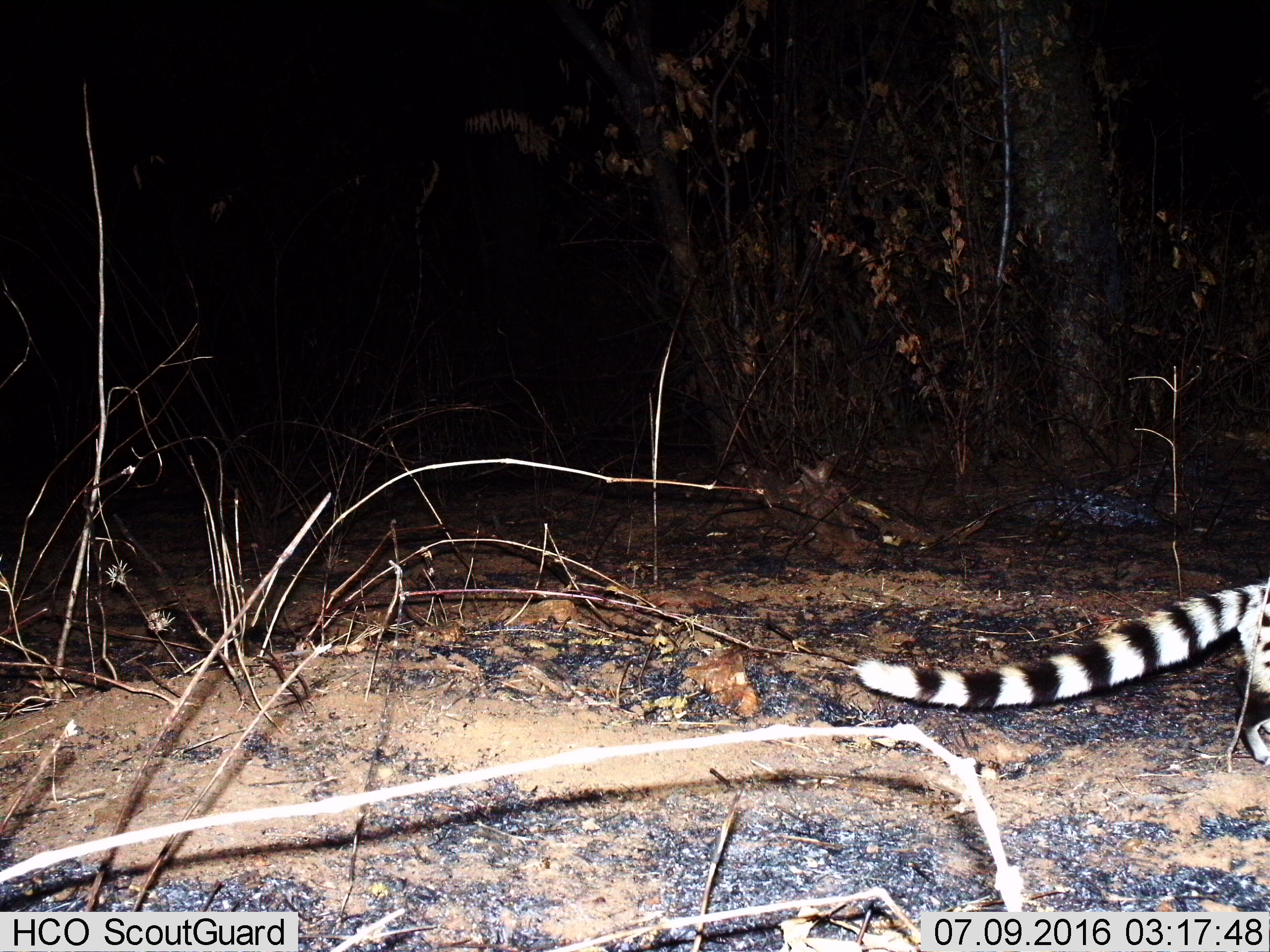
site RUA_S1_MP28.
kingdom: Animalia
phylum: Chordata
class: Mammalia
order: Carnivora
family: Viverridae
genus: Genetta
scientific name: Genetta genetta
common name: small-spotted genet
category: genetcommonsmallspotted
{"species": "genetcommonsmallspotted (small-spotted genet) (Genetta genetta)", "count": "1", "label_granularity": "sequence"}